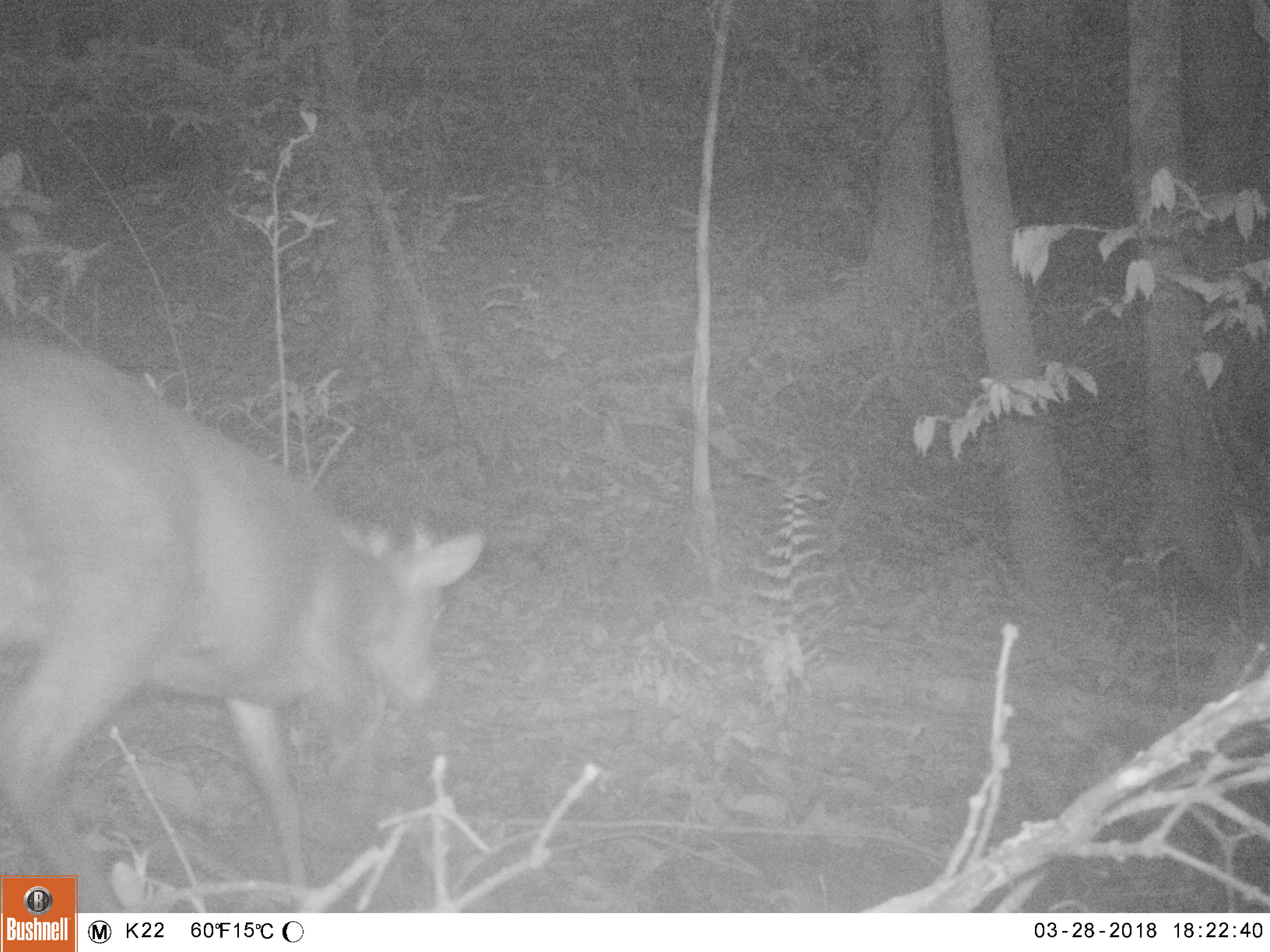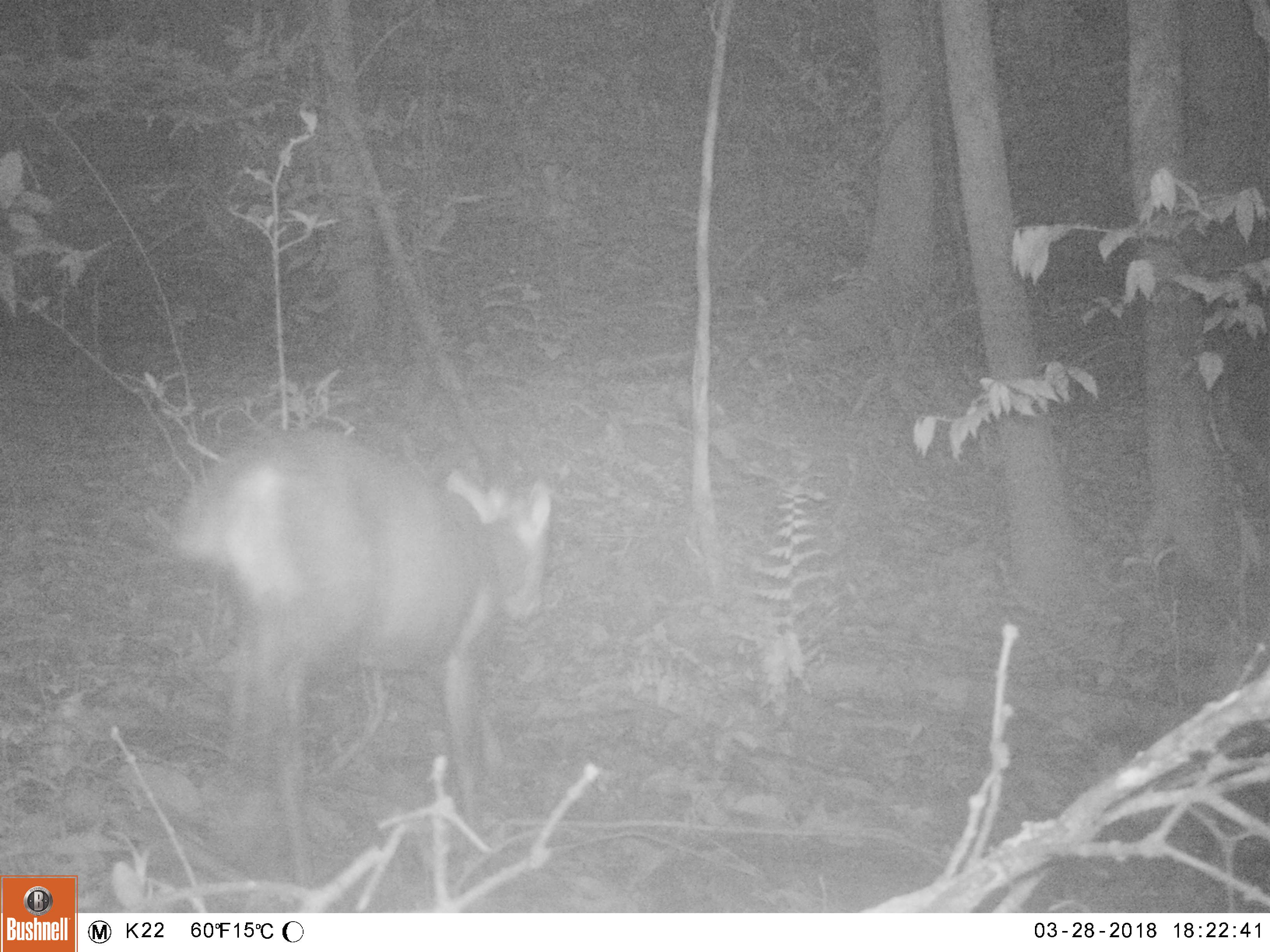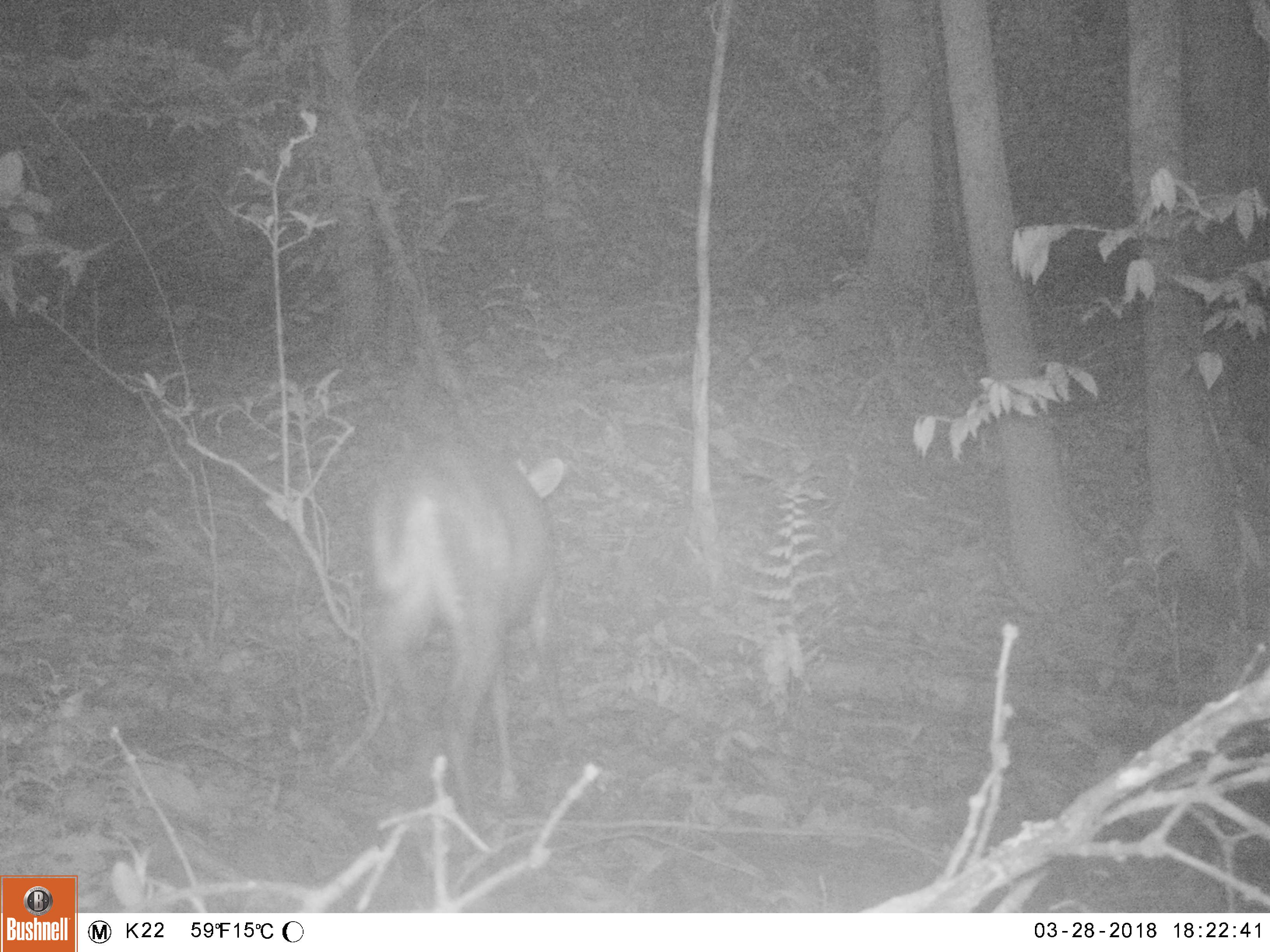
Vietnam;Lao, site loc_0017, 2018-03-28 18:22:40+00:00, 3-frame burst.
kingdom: Animalia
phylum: Chordata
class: Mammalia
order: Artiodactyla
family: Cervidae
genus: Muntiacus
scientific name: Muntiacus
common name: muntjacs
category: unidentified muntjac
Unidentified muntjac (muntjacs) (Muntiacus). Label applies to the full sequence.